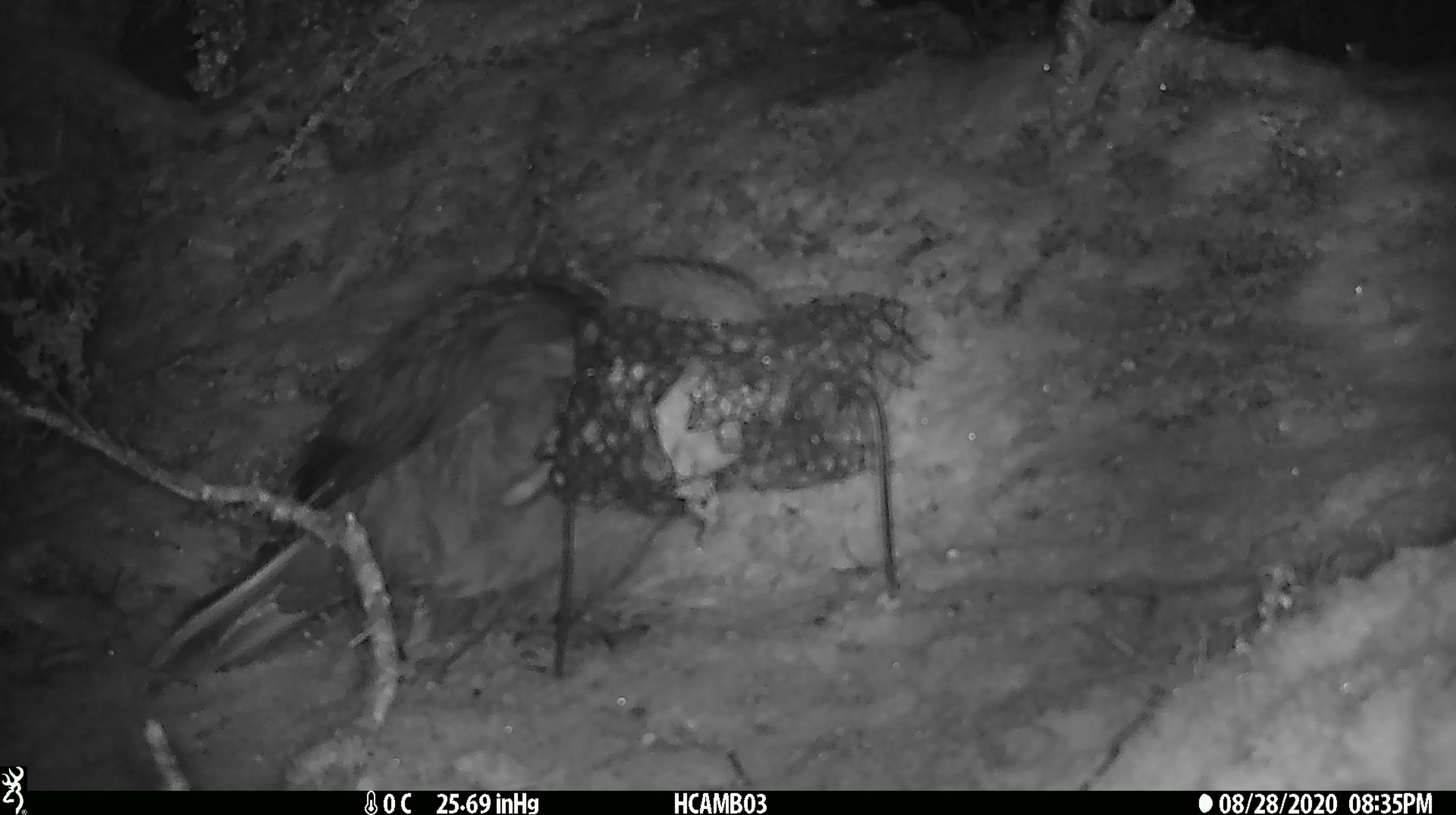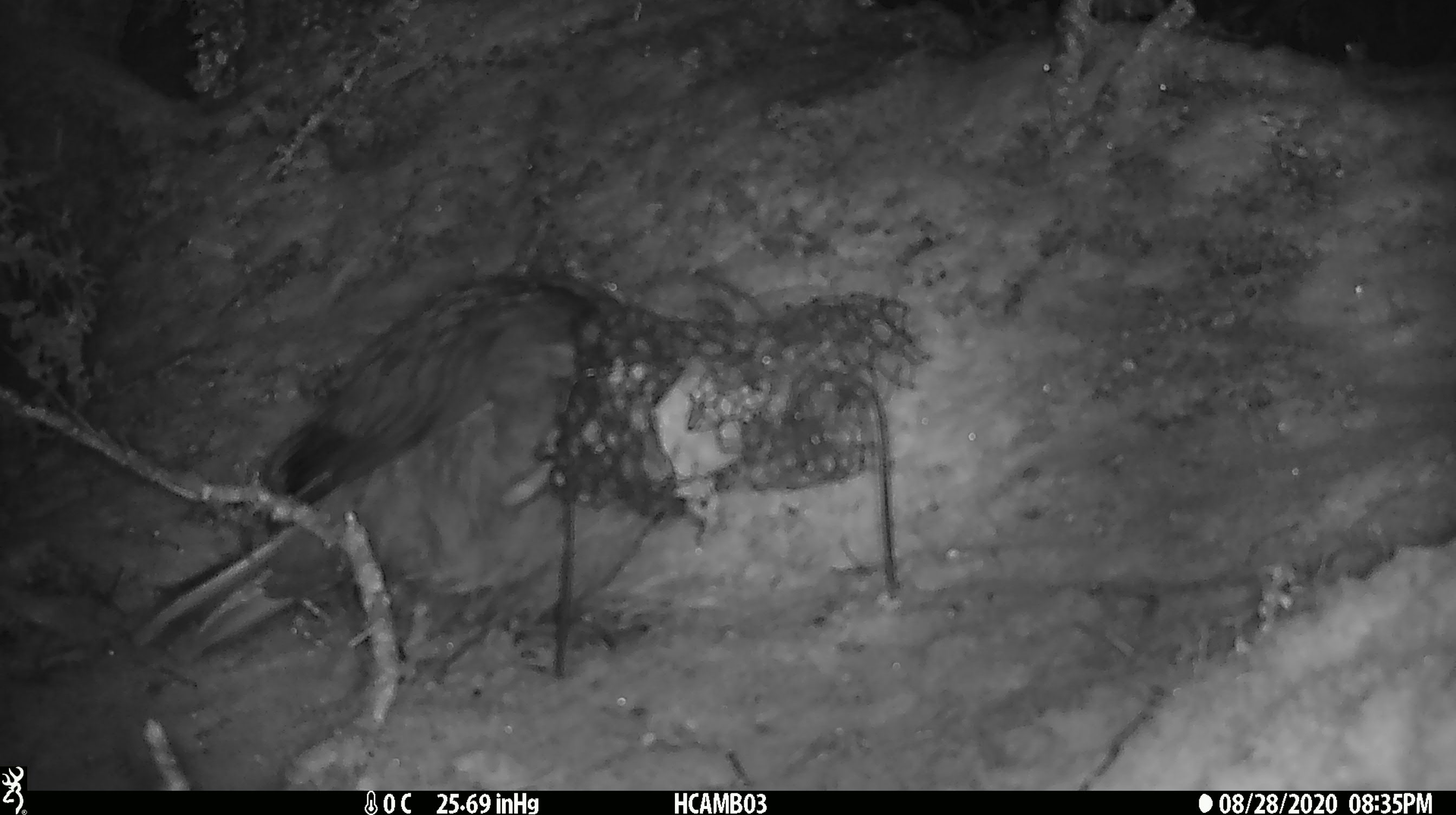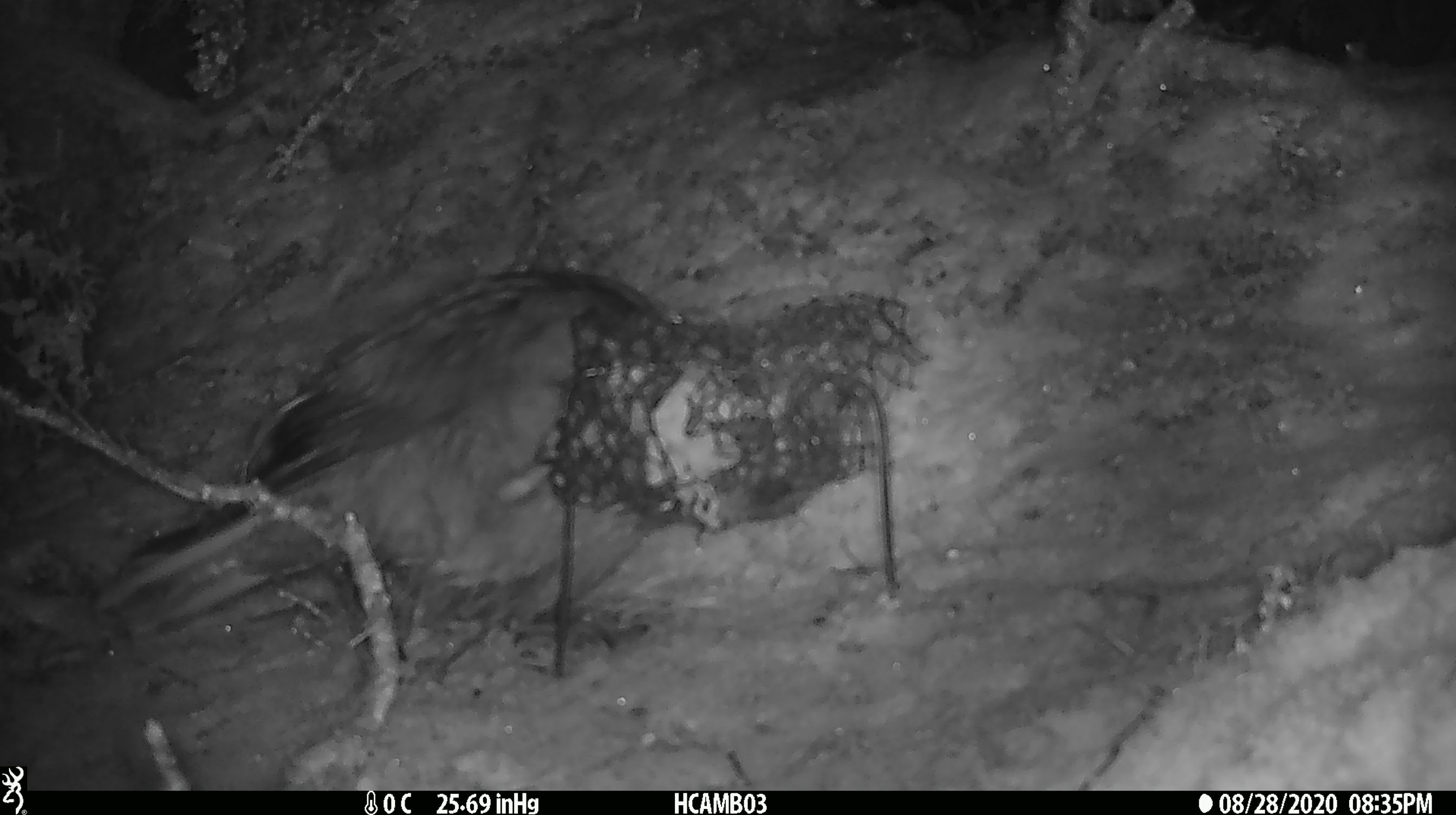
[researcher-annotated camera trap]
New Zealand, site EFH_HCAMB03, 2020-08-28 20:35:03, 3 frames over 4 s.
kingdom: Animalia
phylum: Chordata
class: Aves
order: Psittaciformes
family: Strigopidae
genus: Nestor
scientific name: Nestor notabilis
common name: kea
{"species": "kea (Nestor notabilis)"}